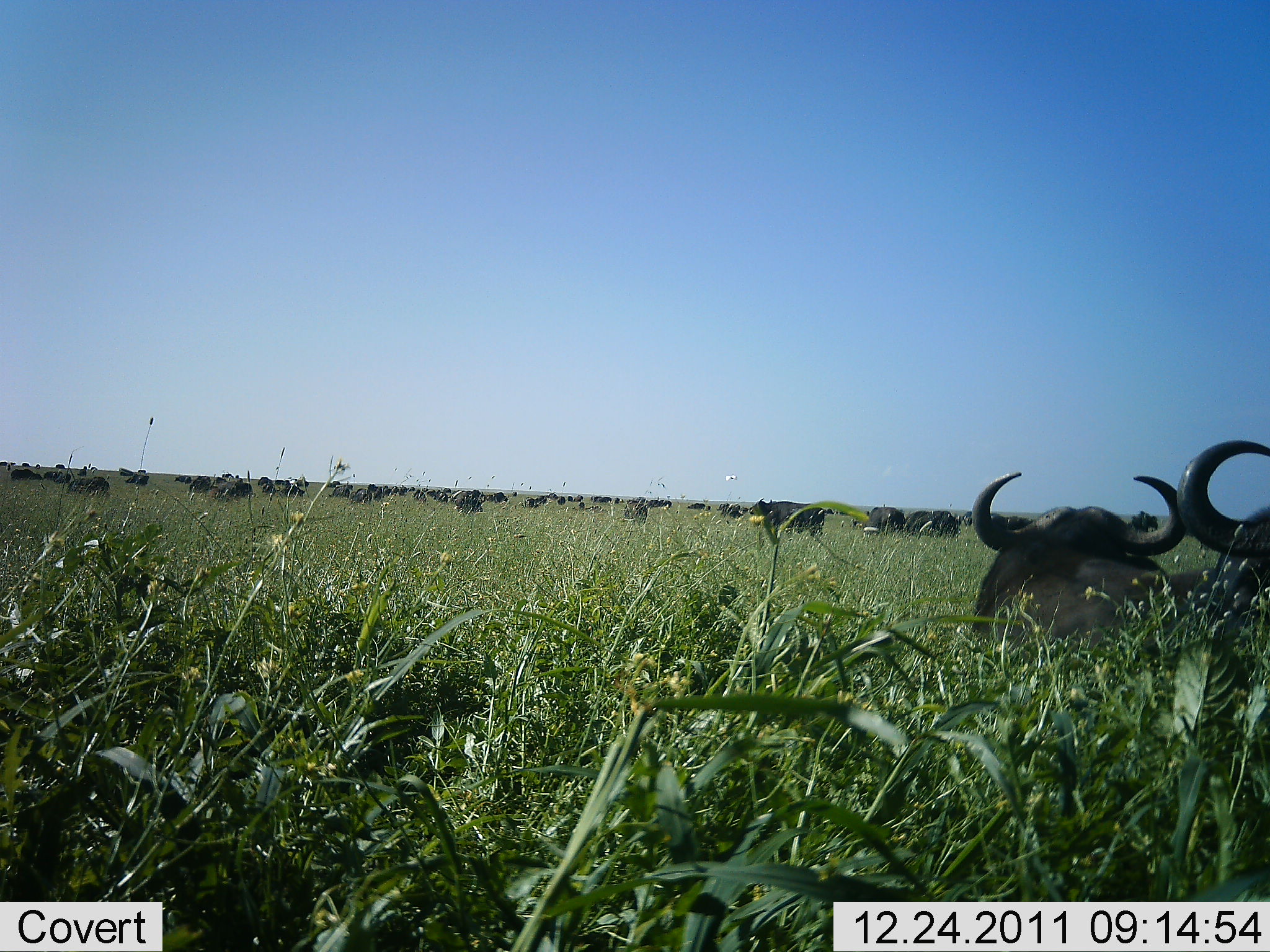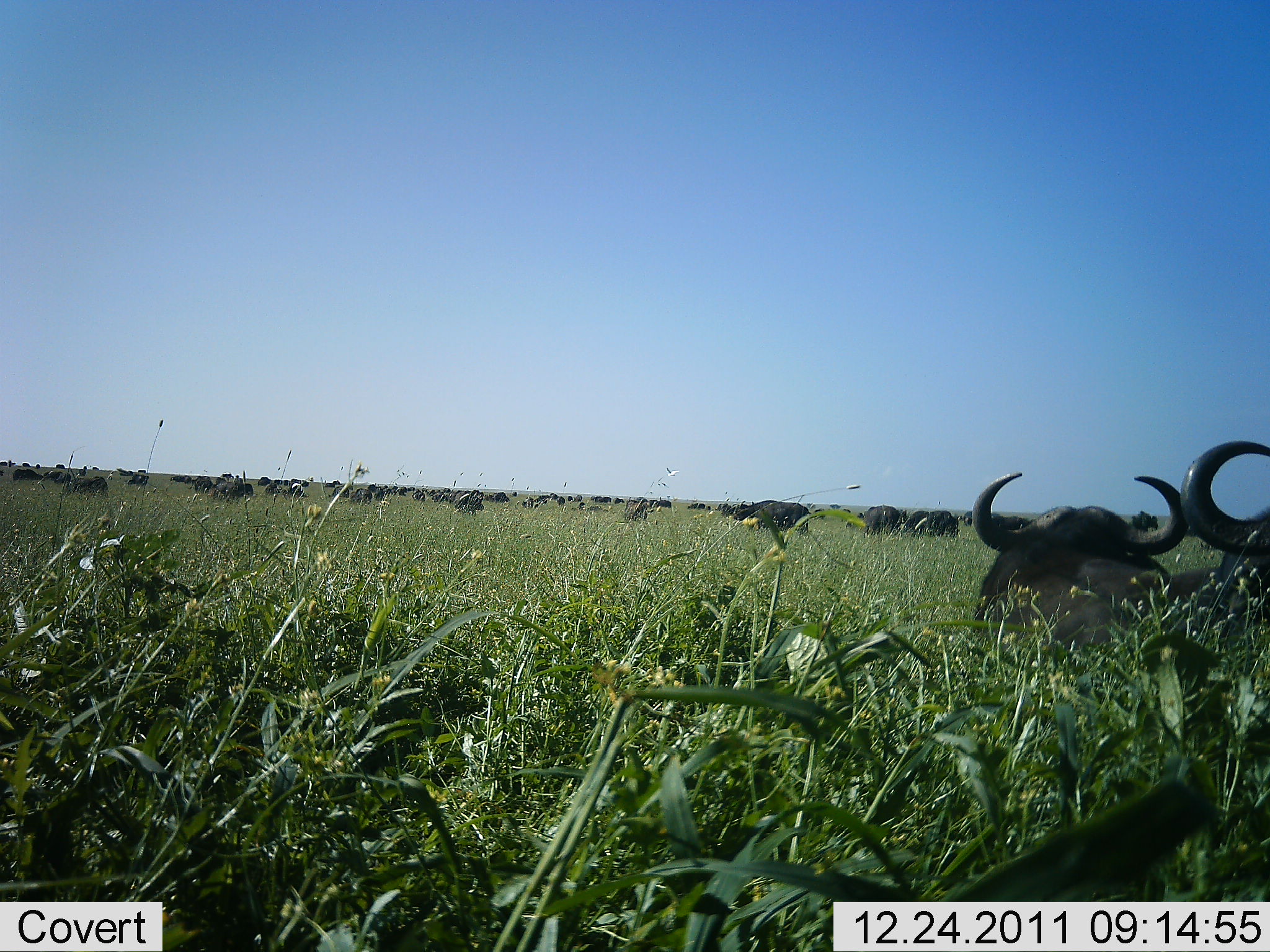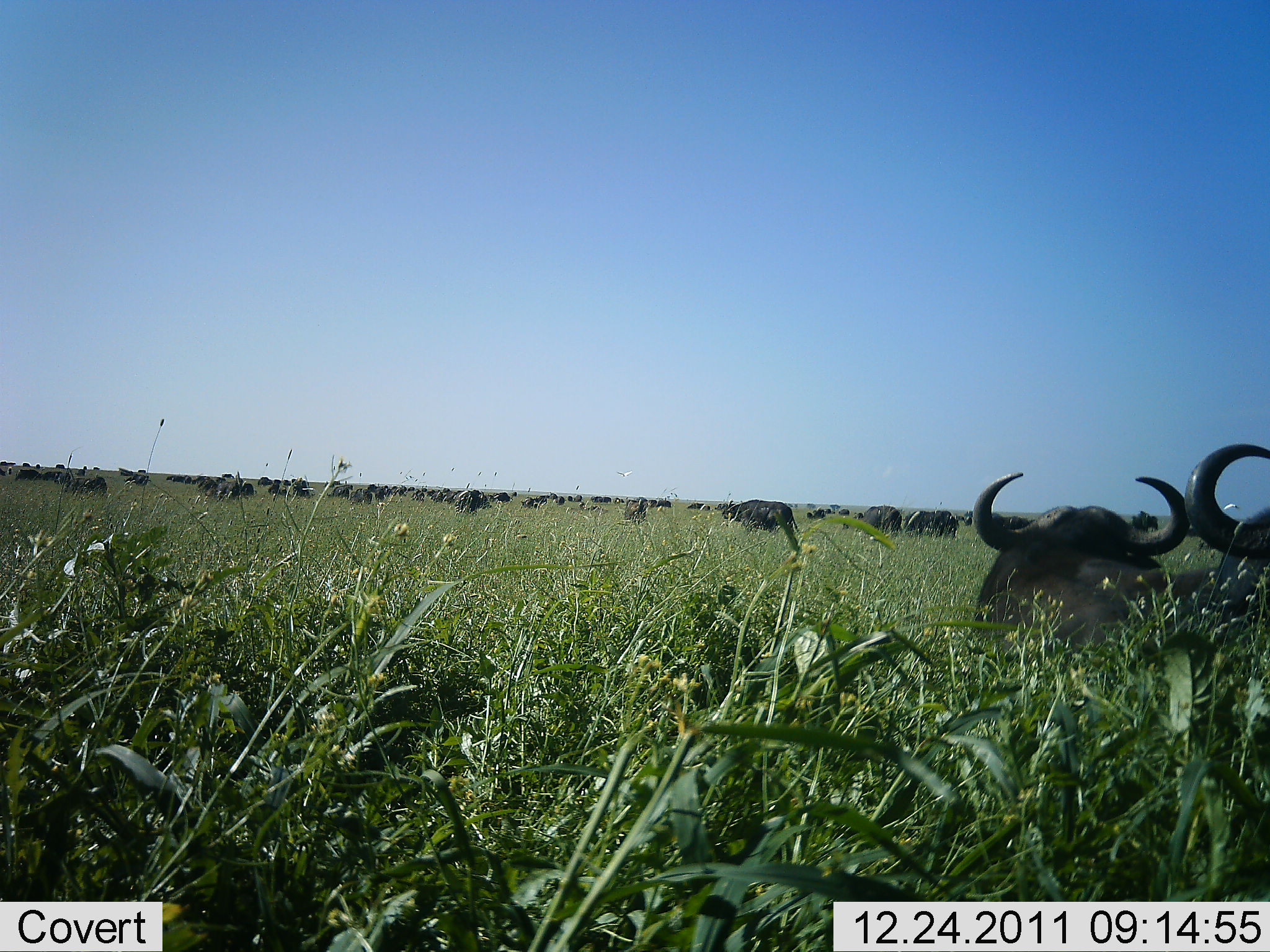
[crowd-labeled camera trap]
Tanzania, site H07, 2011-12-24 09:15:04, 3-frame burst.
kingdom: Animalia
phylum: Chordata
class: Mammalia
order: Artiodactyla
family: Bovidae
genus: Syncerus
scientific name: Syncerus caffer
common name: cape buffalo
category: buffalo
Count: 11-50.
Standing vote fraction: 64%.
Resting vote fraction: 64%.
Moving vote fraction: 55%.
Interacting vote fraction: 0%.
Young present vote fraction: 0%.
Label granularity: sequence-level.